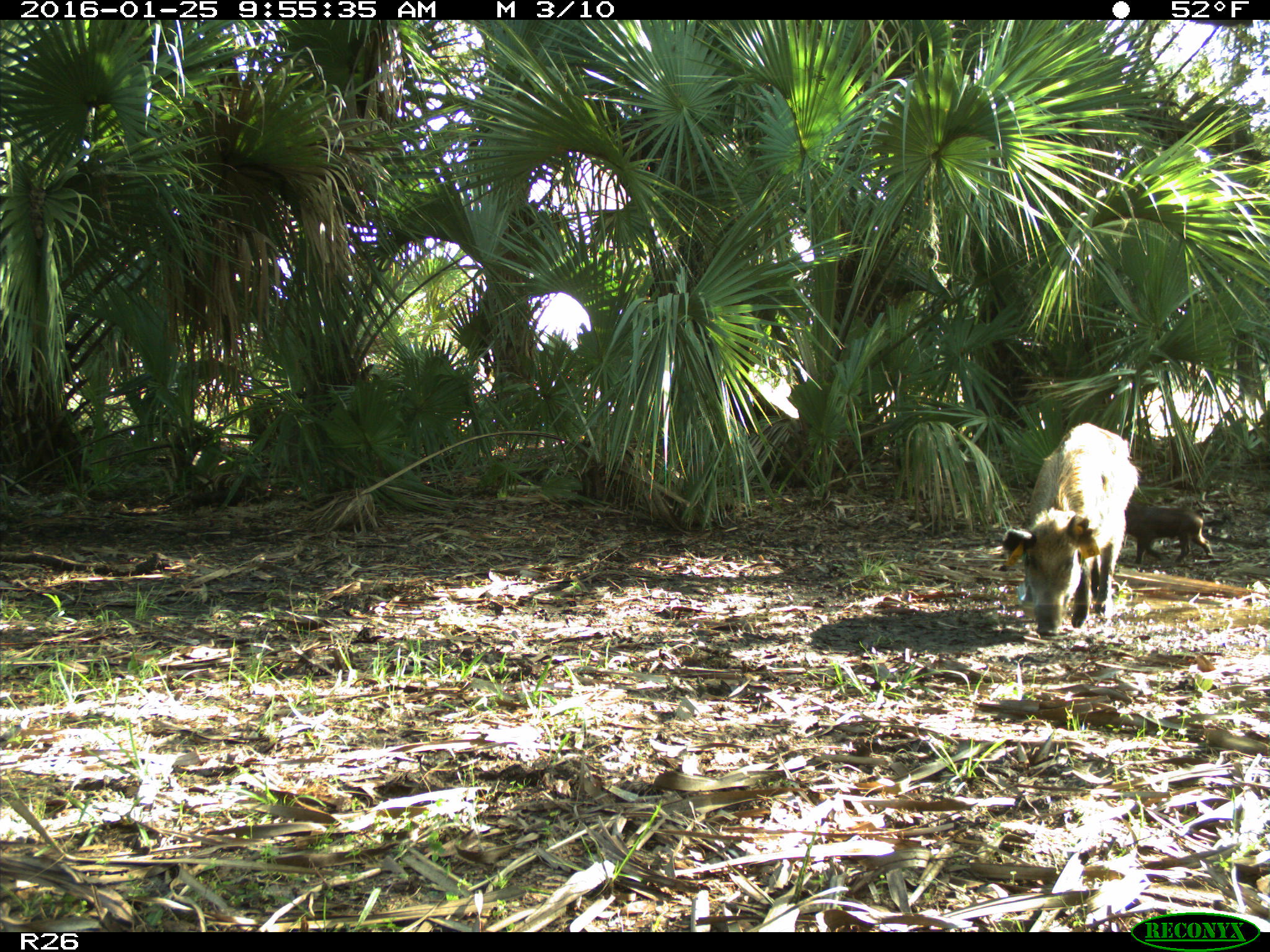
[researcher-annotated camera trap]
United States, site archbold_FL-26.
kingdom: Animalia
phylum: Chordata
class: Mammalia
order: Artiodactyla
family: Suidae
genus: Sus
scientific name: Sus scrofa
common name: wild boar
Sus scrofa (wild boar).